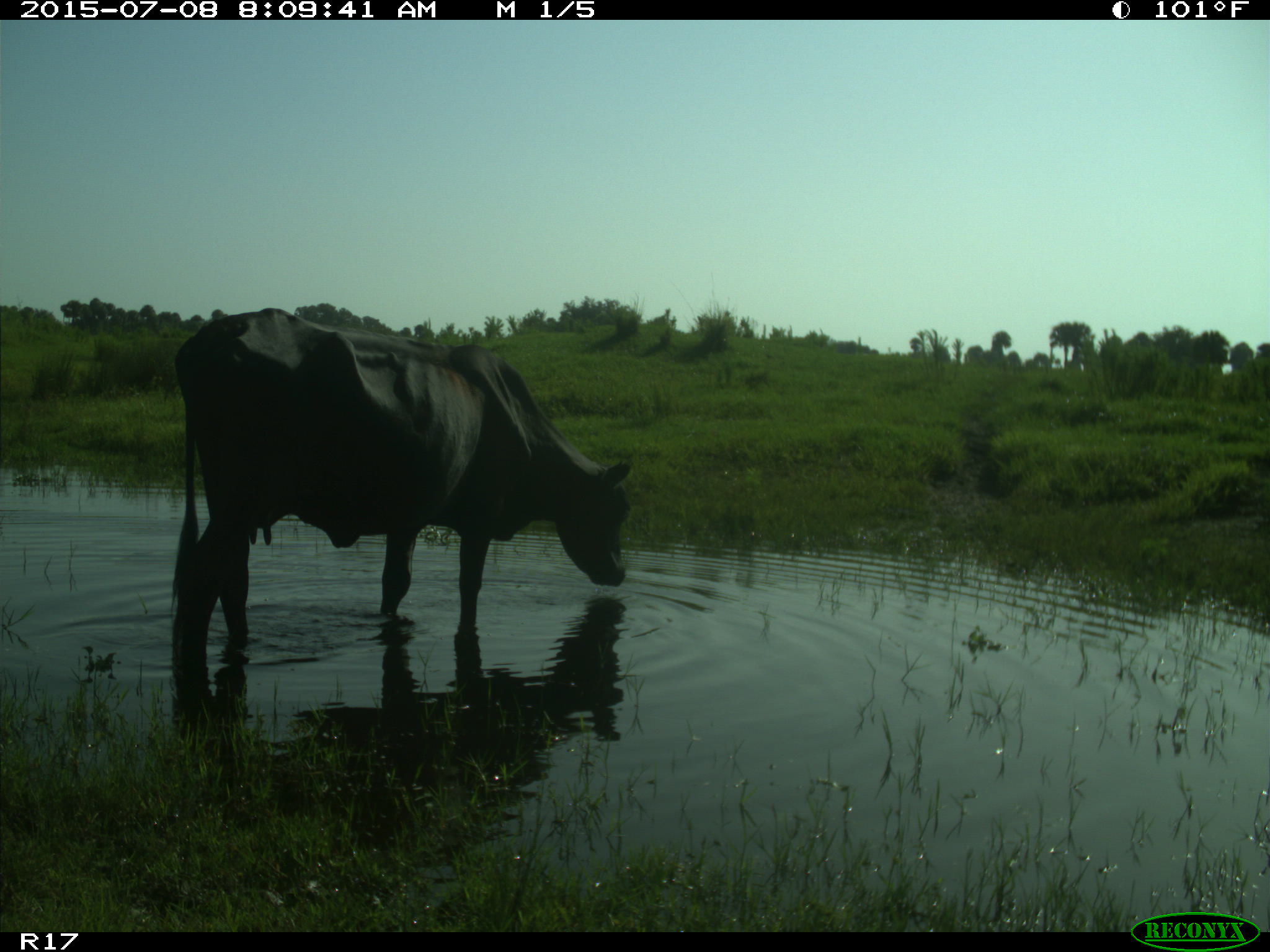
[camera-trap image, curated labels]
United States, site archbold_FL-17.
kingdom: Animalia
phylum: Chordata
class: Mammalia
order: Artiodactyla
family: Bovidae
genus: Bos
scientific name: Bos taurus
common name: domestic cow